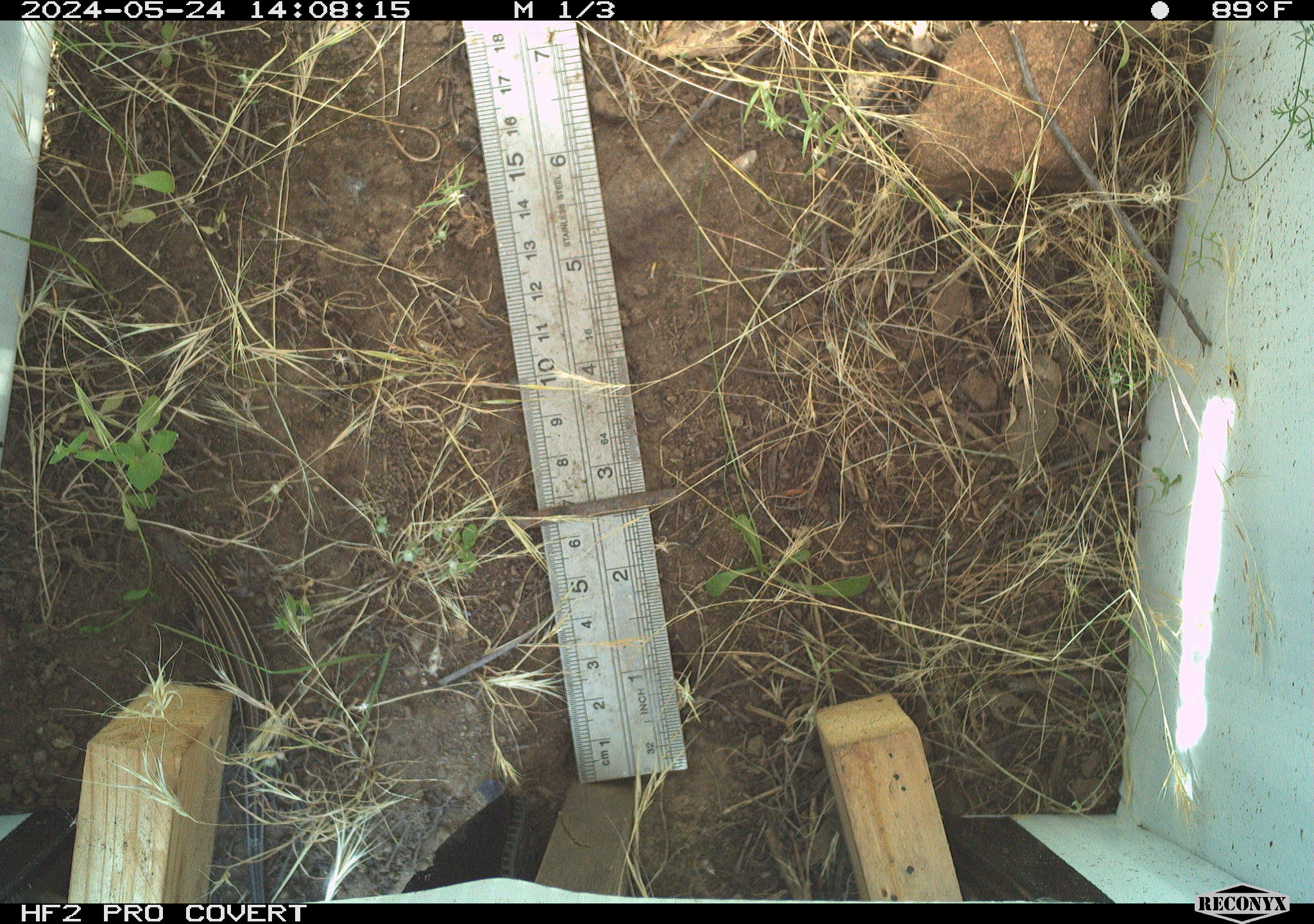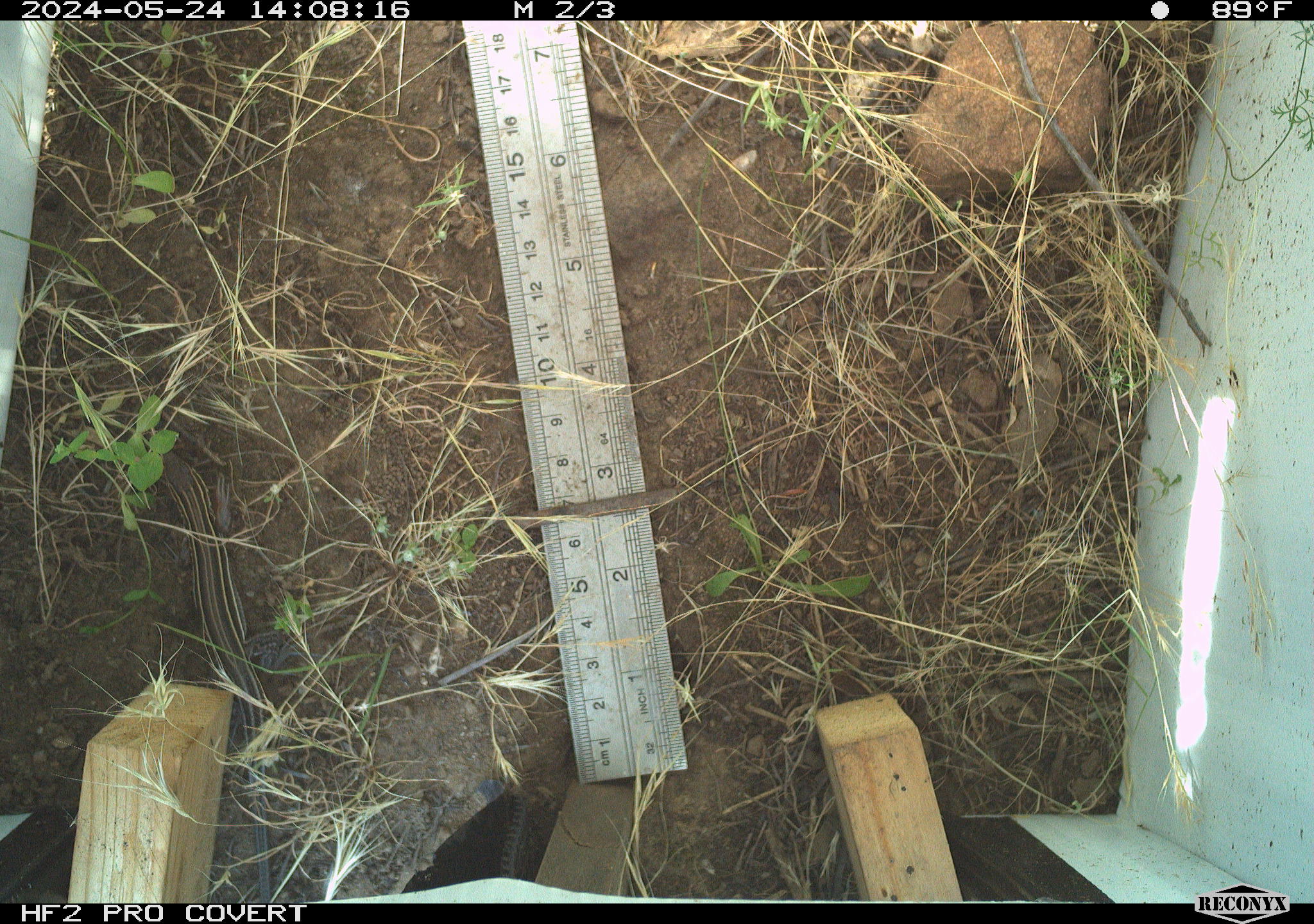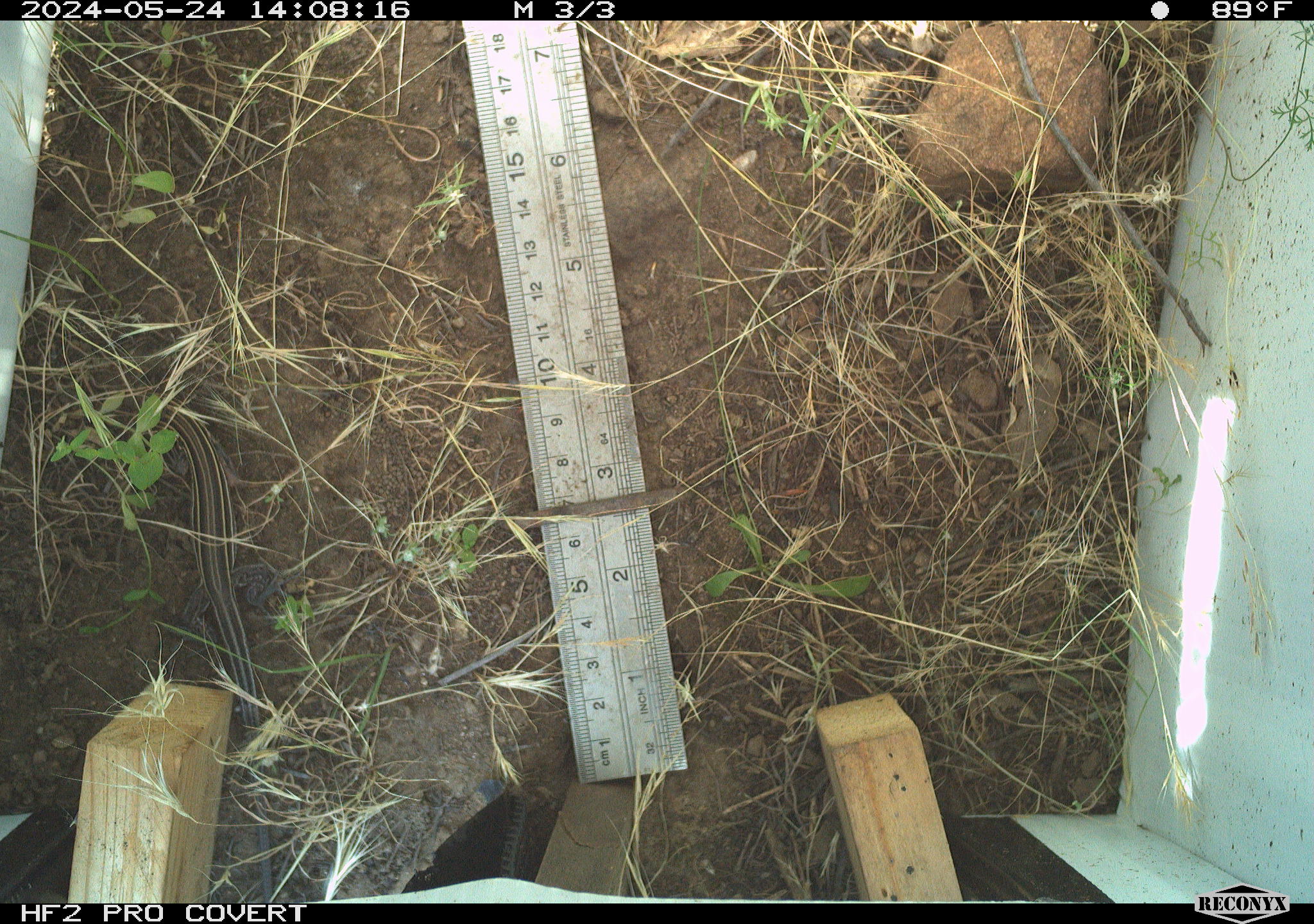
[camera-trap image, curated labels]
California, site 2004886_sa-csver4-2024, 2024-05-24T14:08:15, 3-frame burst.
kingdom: Animalia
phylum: Chordata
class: Reptilia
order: Squamata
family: Teiidae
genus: Aspidoscelis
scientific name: Aspidoscelis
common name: whiptail lizards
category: aspidoscelis species